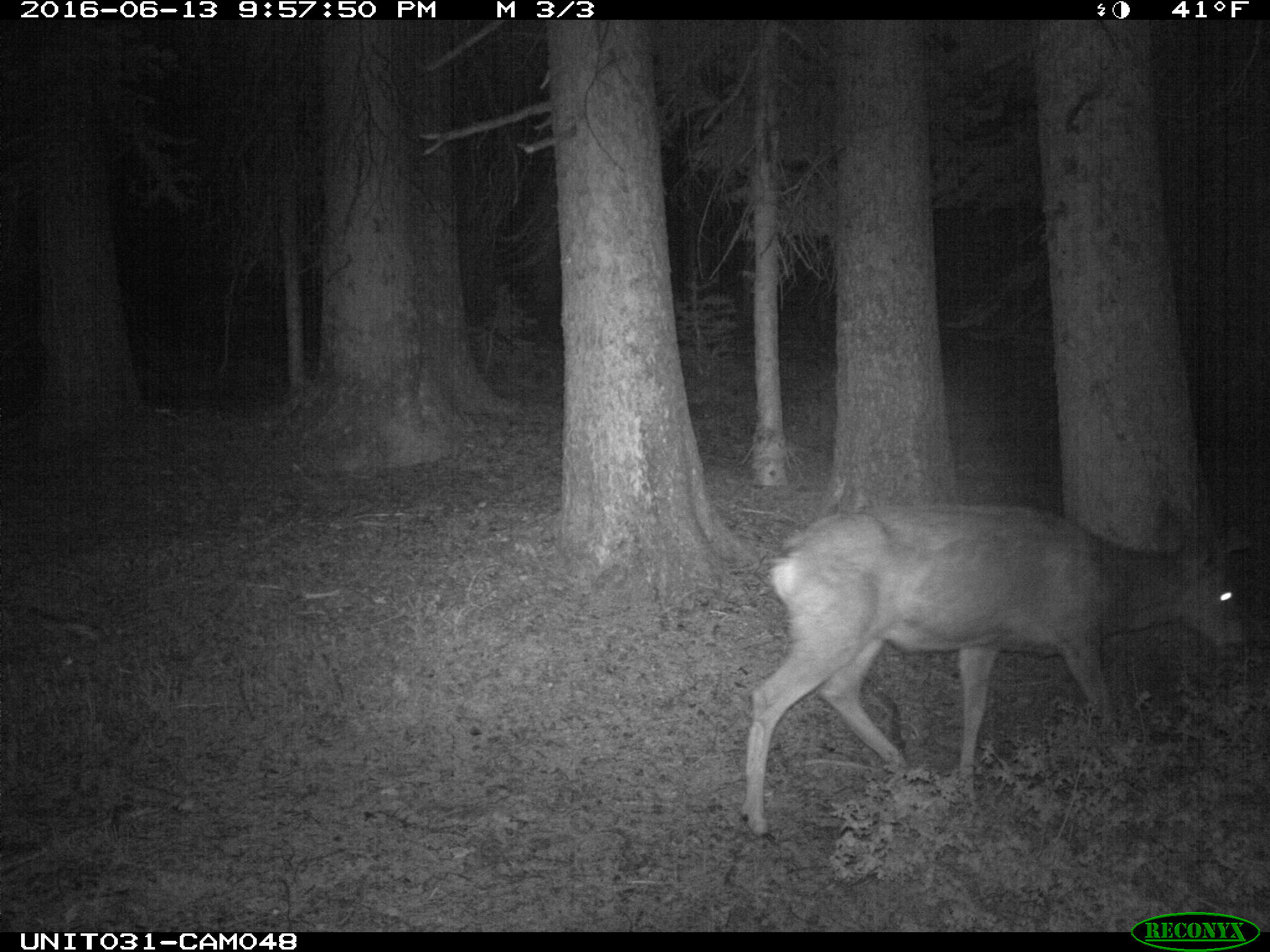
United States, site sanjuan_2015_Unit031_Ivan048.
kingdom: Animalia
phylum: Chordata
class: Mammalia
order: Artiodactyla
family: Cervidae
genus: Odocoileus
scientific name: Odocoileus hemionus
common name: mule deer